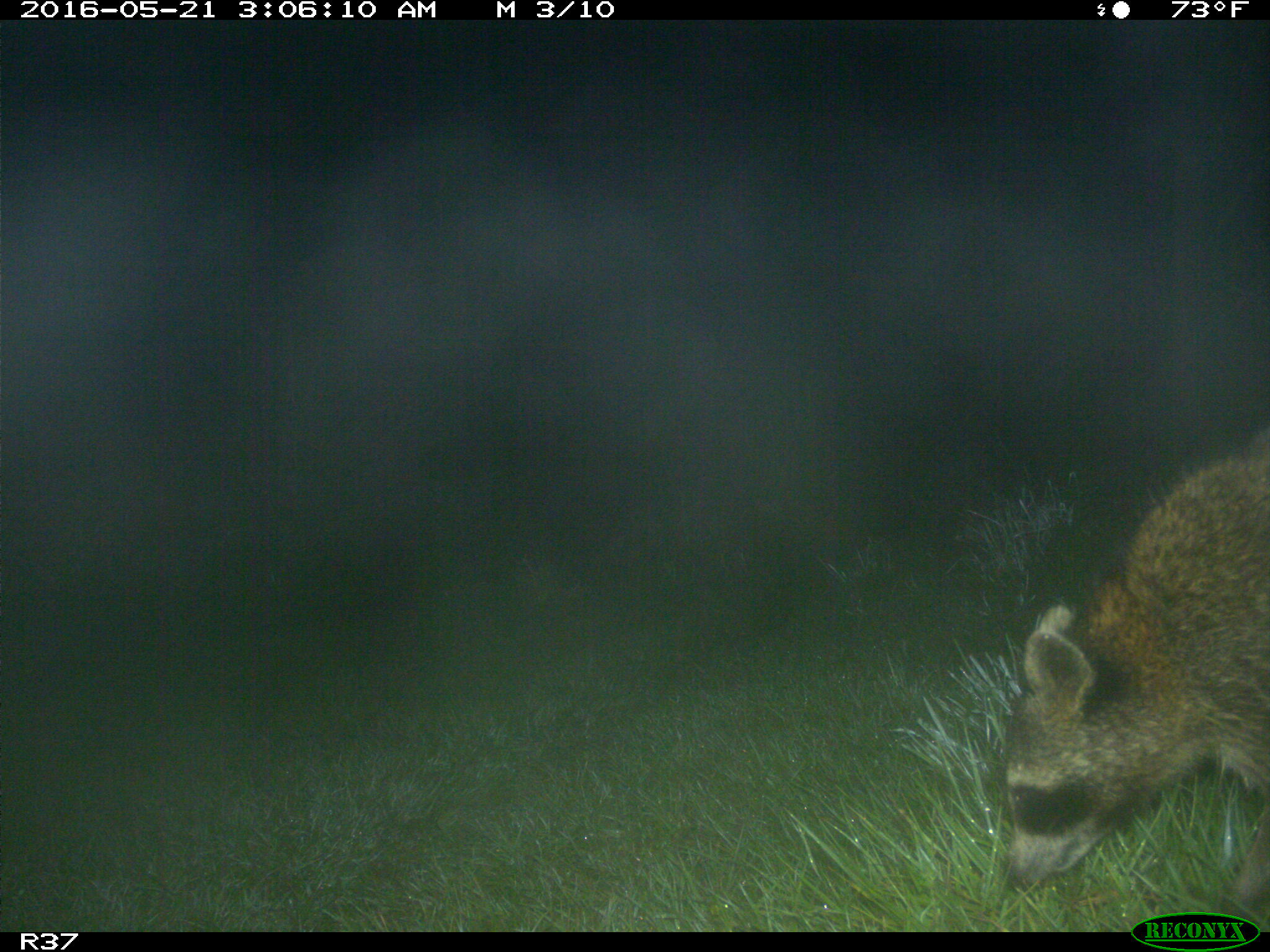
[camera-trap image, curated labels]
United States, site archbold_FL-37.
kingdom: Animalia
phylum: Chordata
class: Mammalia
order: Carnivora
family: Procyonidae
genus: Procyon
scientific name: Procyon lotor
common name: common raccoon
Procyon lotor (common raccoon).